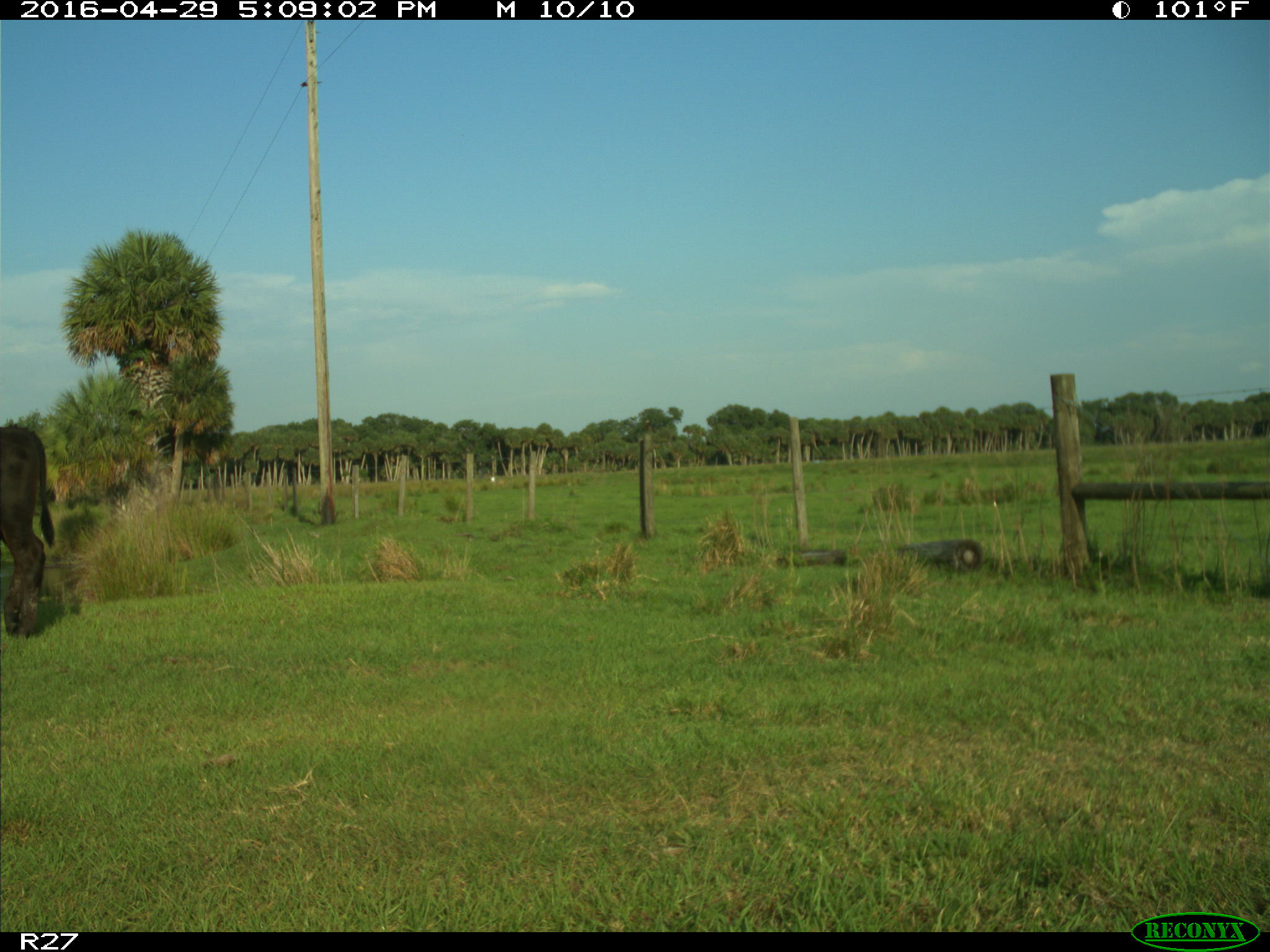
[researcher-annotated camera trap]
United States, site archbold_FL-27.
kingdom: Animalia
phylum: Chordata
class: Mammalia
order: Artiodactyla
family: Bovidae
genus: Bos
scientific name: Bos taurus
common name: domestic cow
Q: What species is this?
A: Bos taurus (domestic cow).